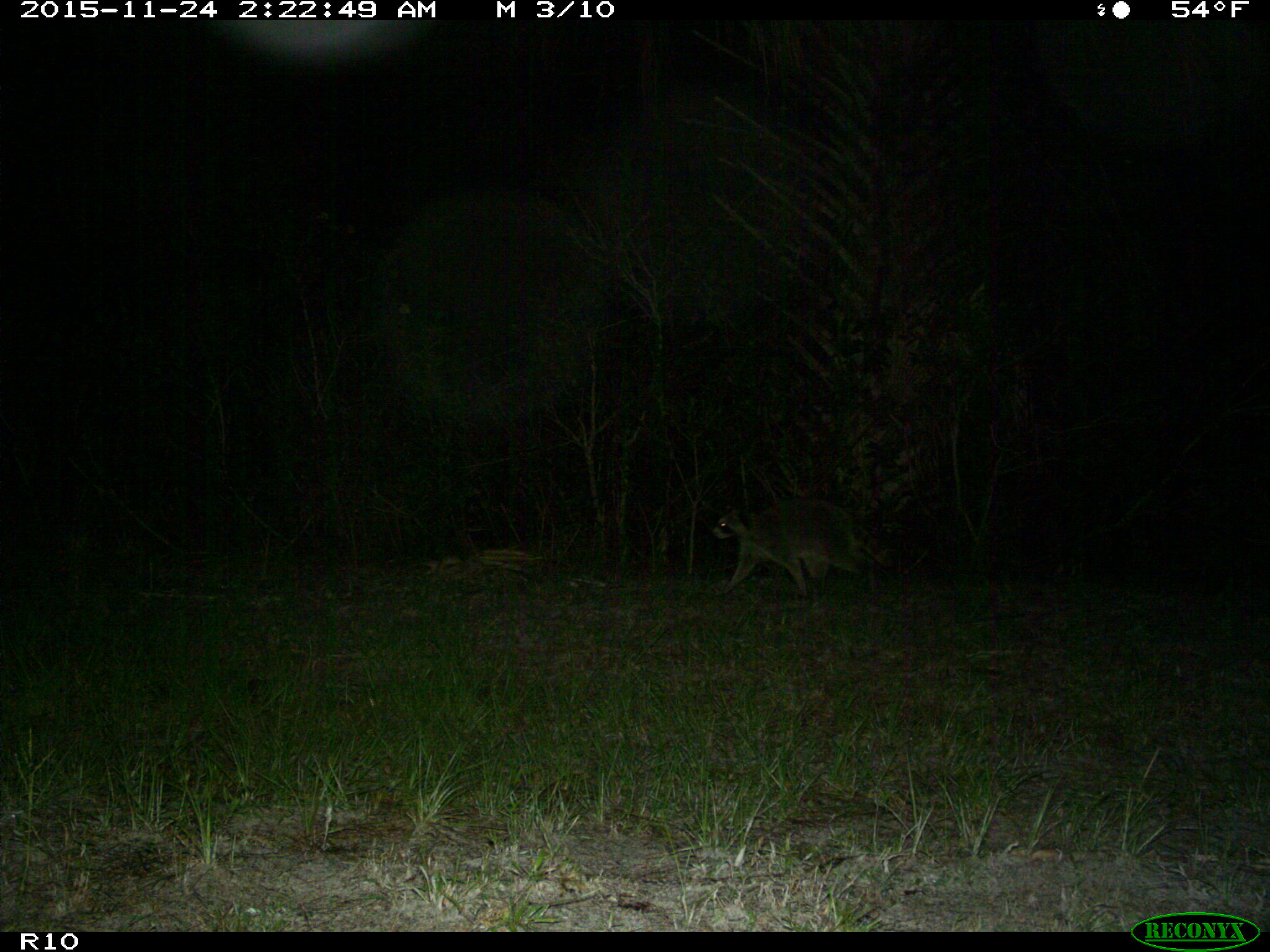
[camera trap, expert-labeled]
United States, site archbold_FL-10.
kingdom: Animalia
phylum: Chordata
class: Mammalia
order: Carnivora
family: Procyonidae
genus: Procyon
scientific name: Procyon lotor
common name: common raccoon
Procyon lotor (common raccoon).